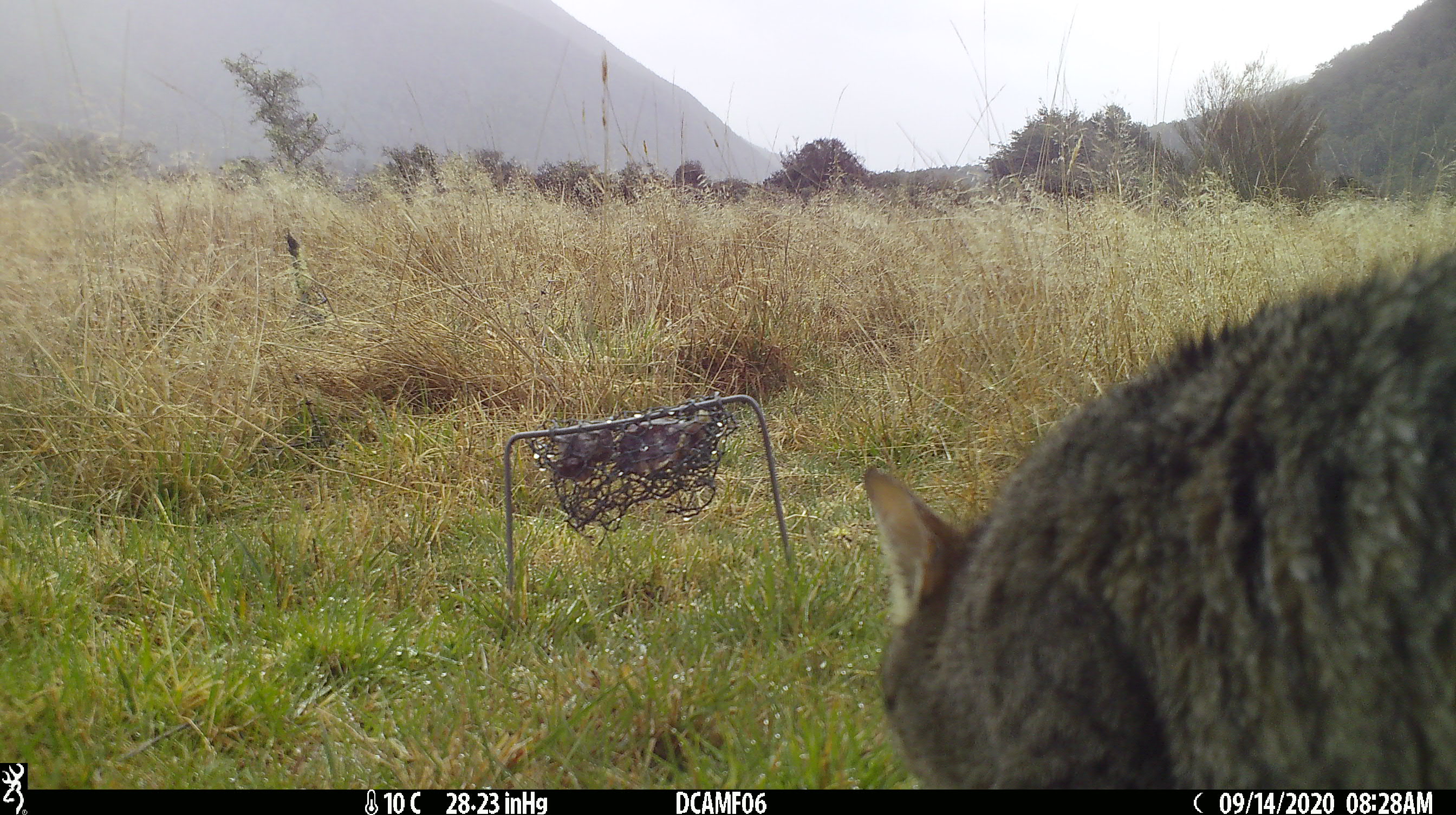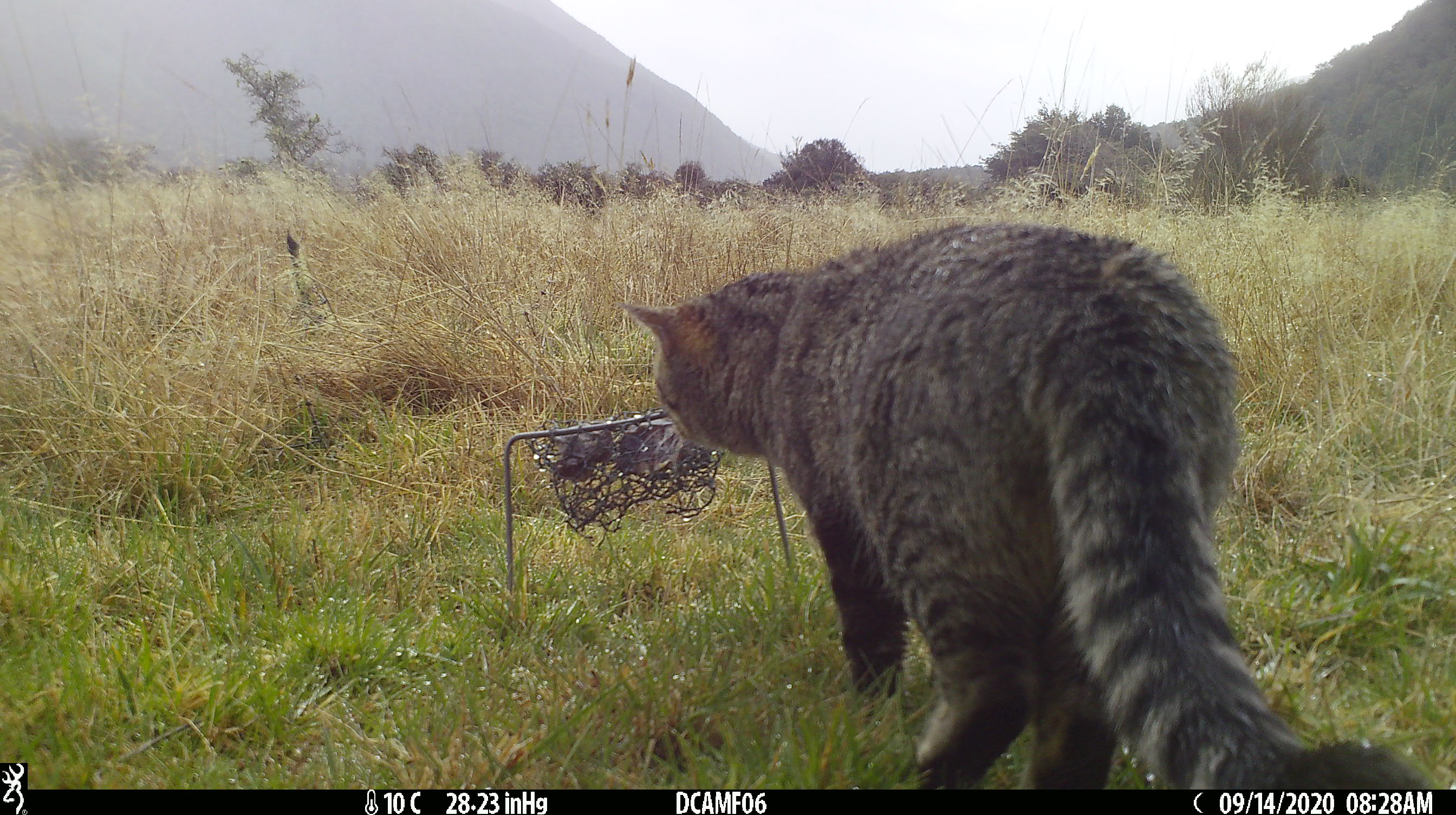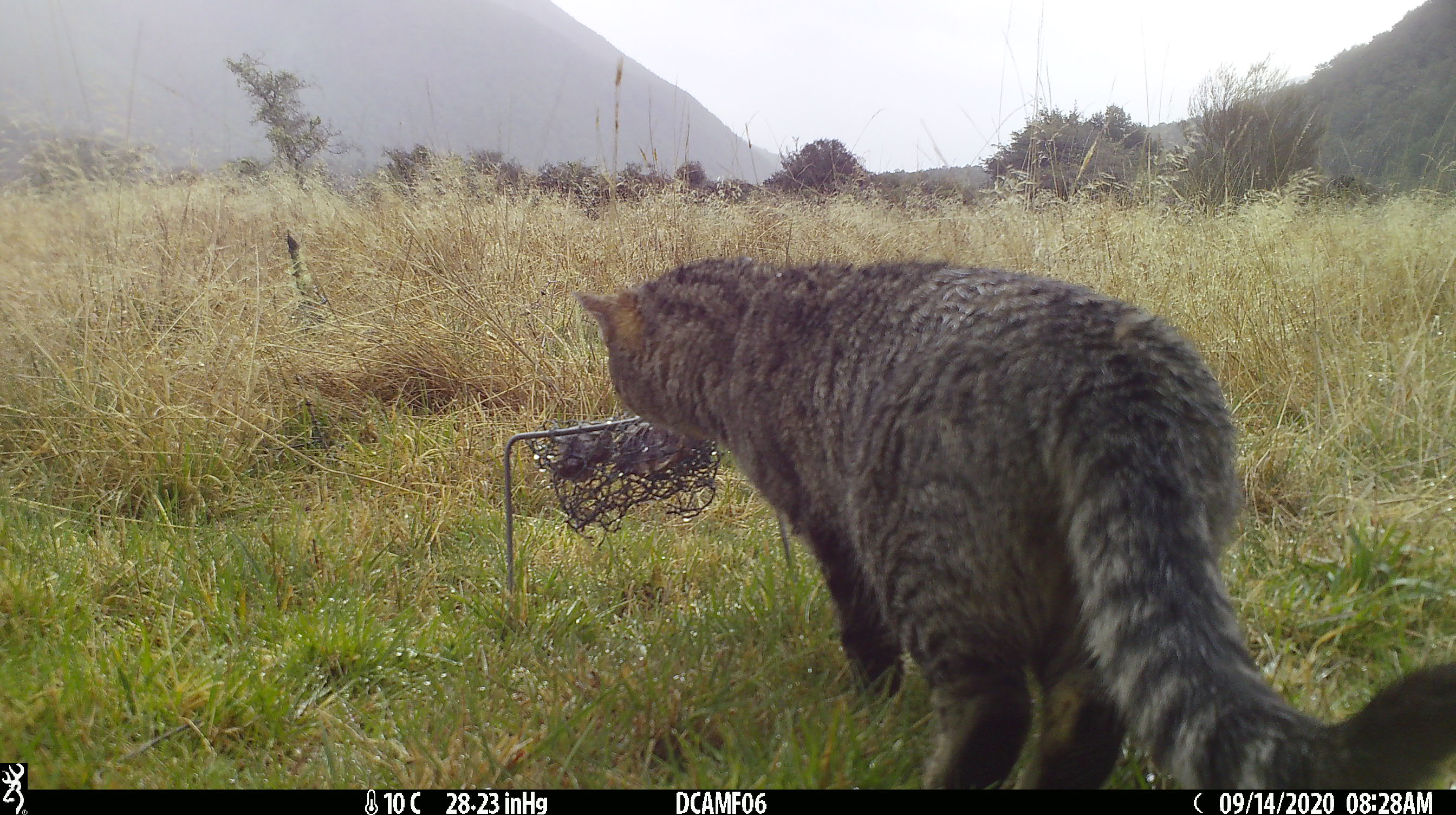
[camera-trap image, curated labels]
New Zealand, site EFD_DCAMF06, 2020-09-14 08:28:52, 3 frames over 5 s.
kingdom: Animalia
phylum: Chordata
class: Mammalia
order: Carnivora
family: Felidae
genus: Felis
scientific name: Felis catus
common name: domestic cat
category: cat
Cat (domestic cat) (Felis catus).